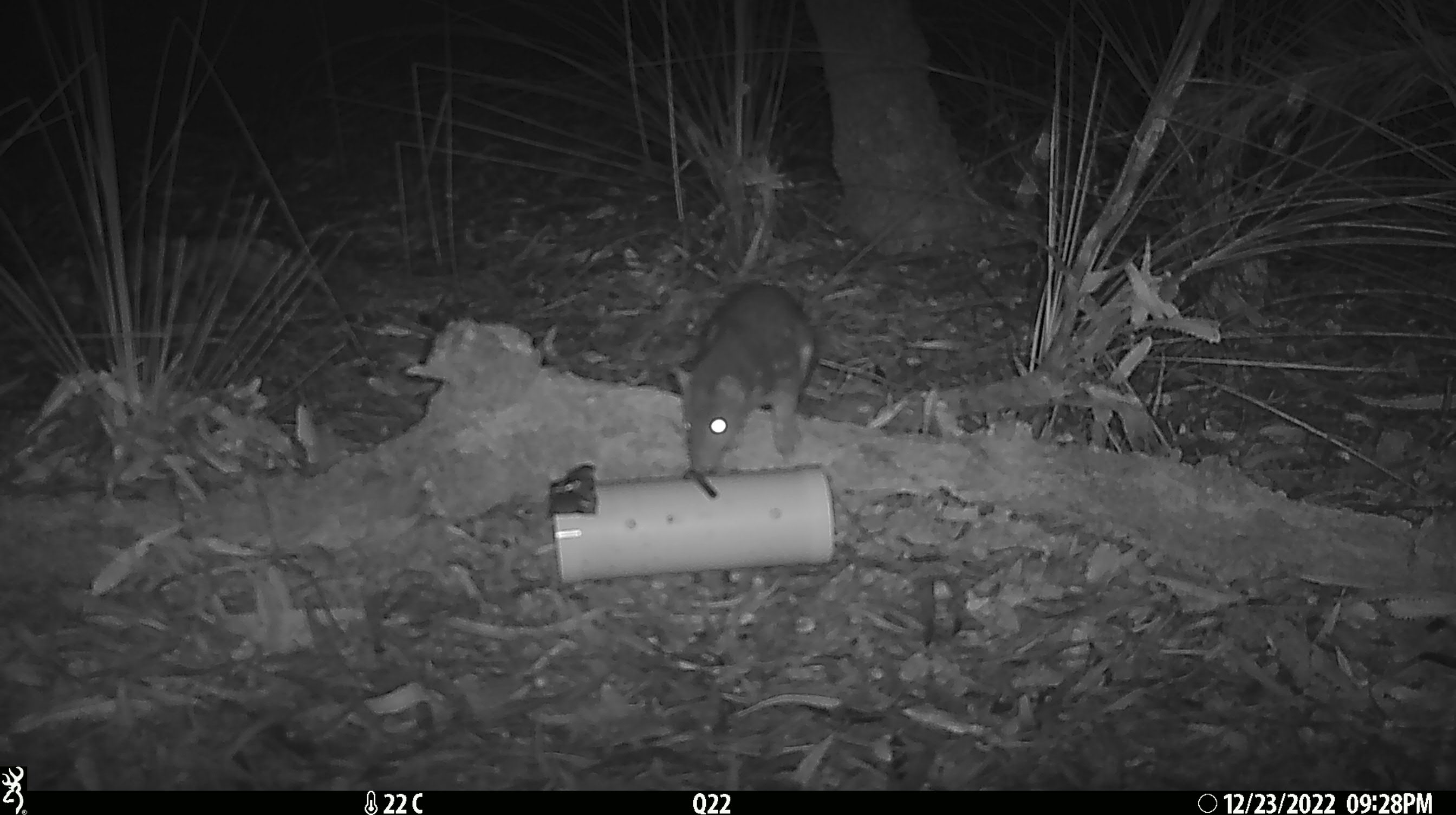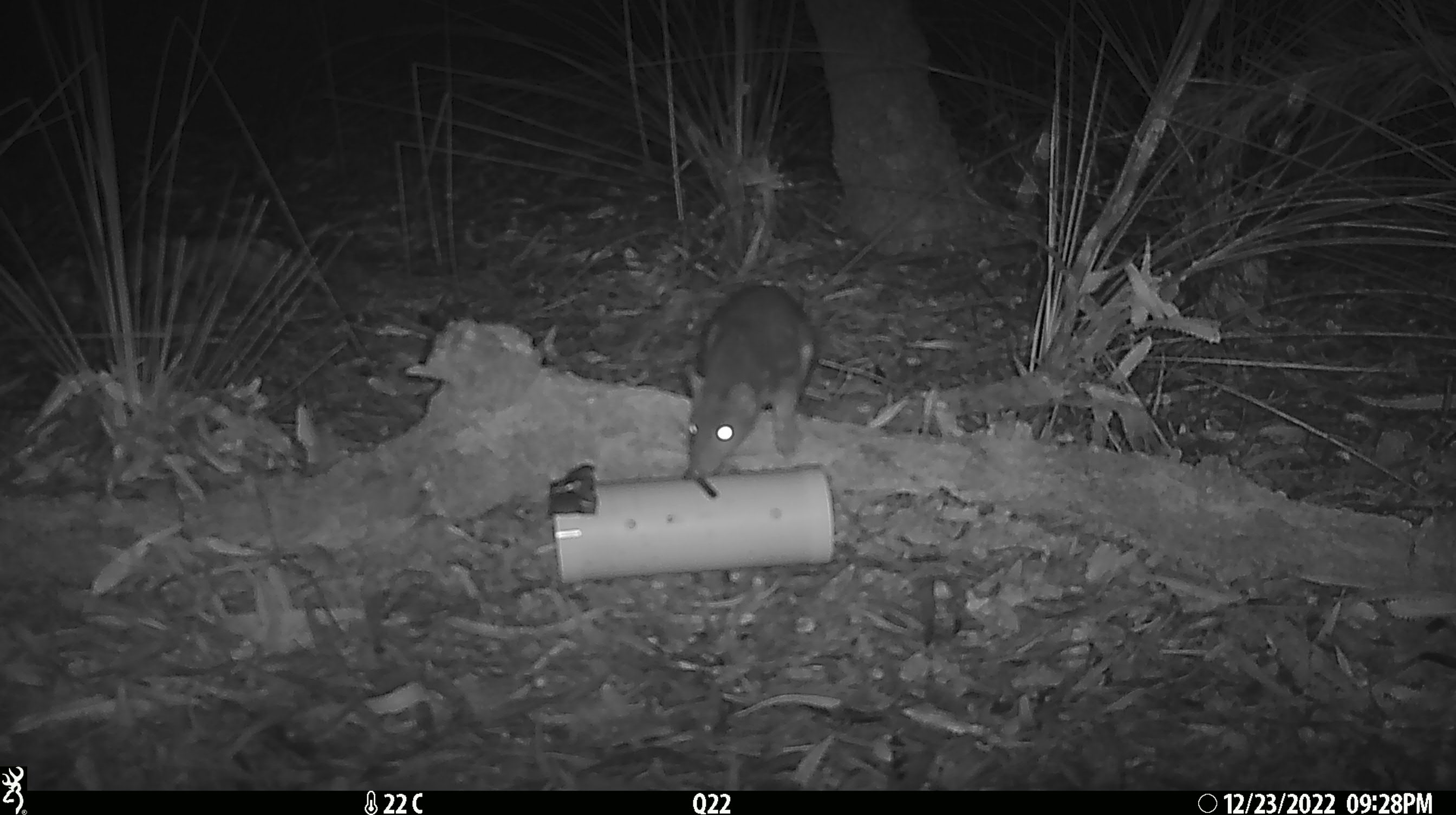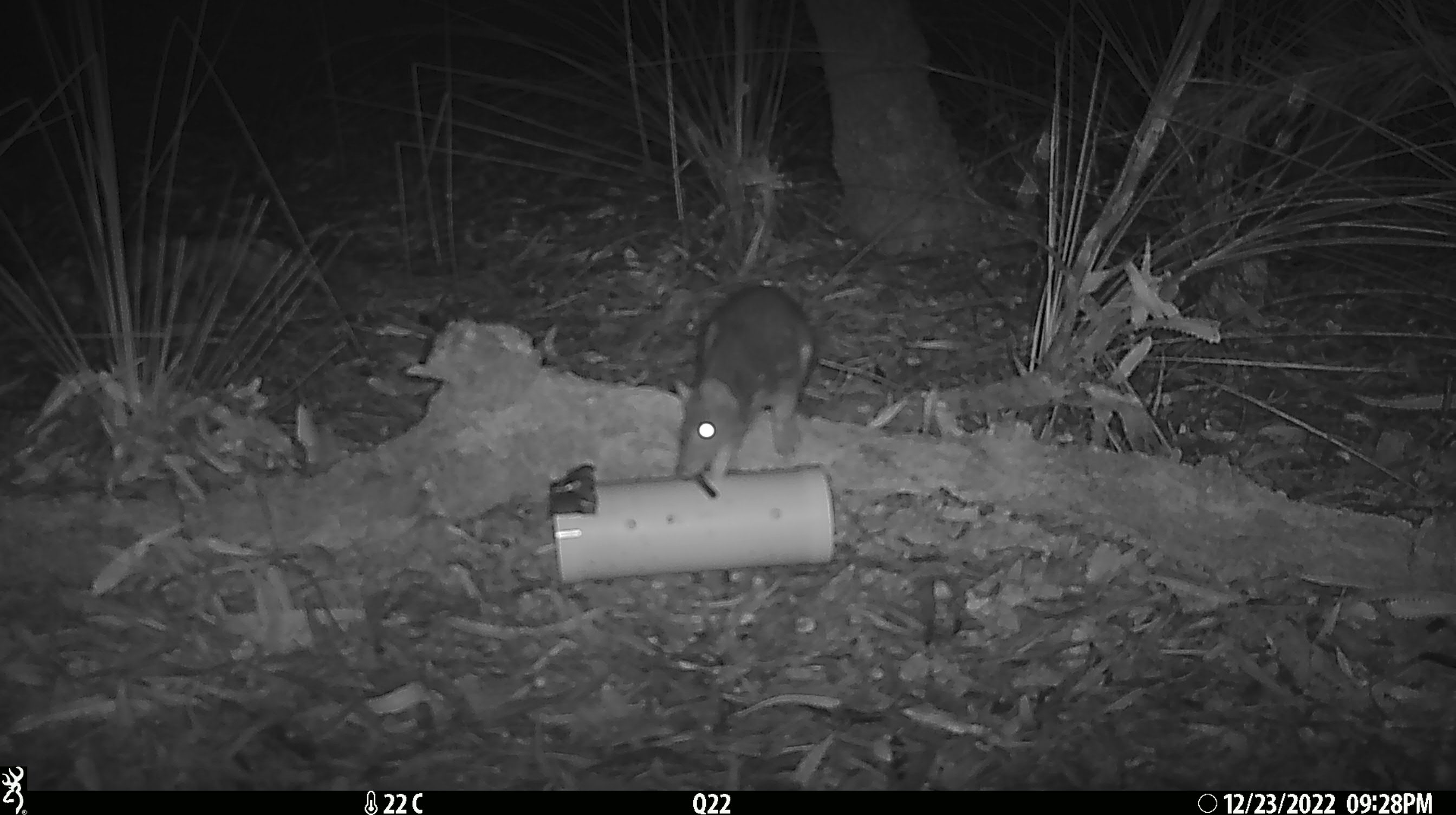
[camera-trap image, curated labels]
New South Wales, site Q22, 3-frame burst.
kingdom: Animalia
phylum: Chordata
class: Mammalia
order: Dasyuromorphia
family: Dasyuridae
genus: Dasyurus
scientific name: Dasyurus maculatus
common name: spotted-tailed quoll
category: quoll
Quoll (spotted-tailed quoll) (Dasyurus maculatus).